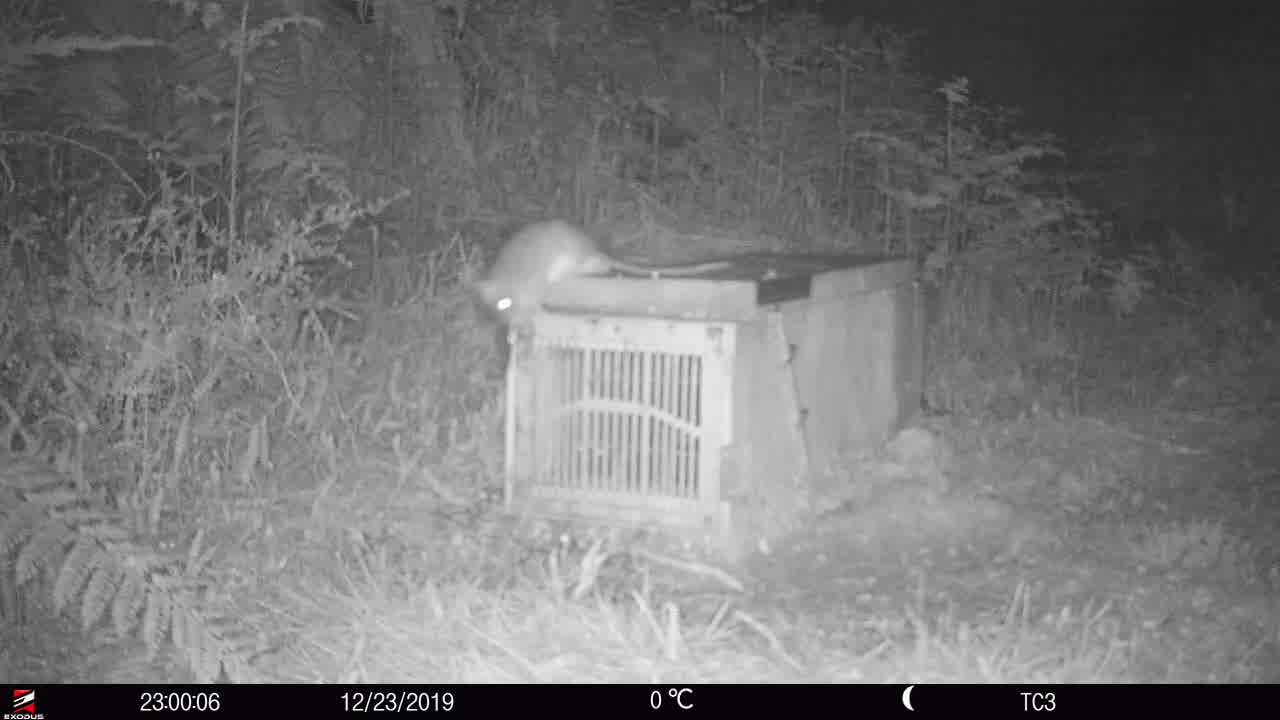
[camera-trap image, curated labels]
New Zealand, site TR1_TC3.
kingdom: Animalia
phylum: Chordata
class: Mammalia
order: Rodentia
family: Muridae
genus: Rattus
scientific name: Rattus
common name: rat